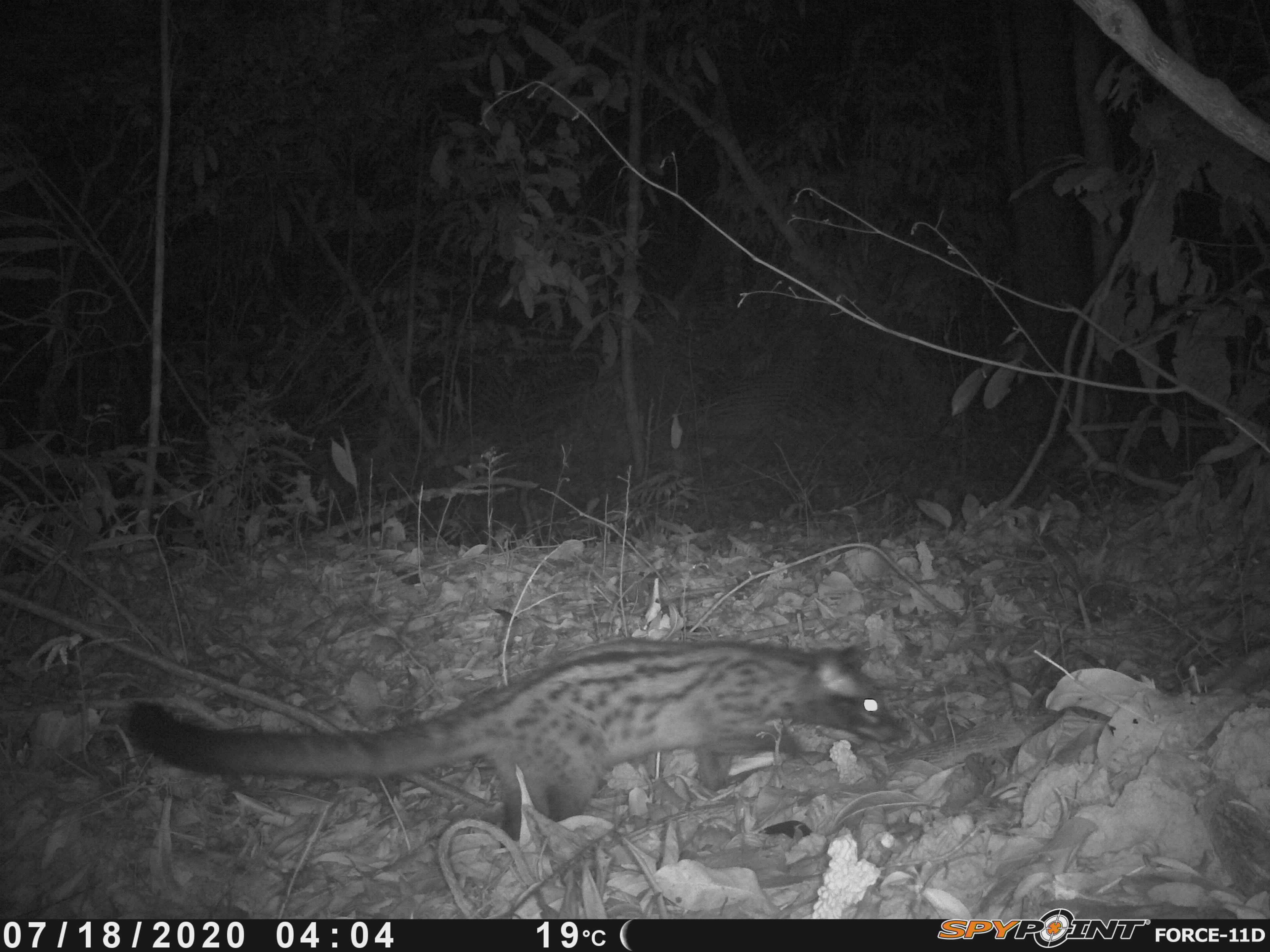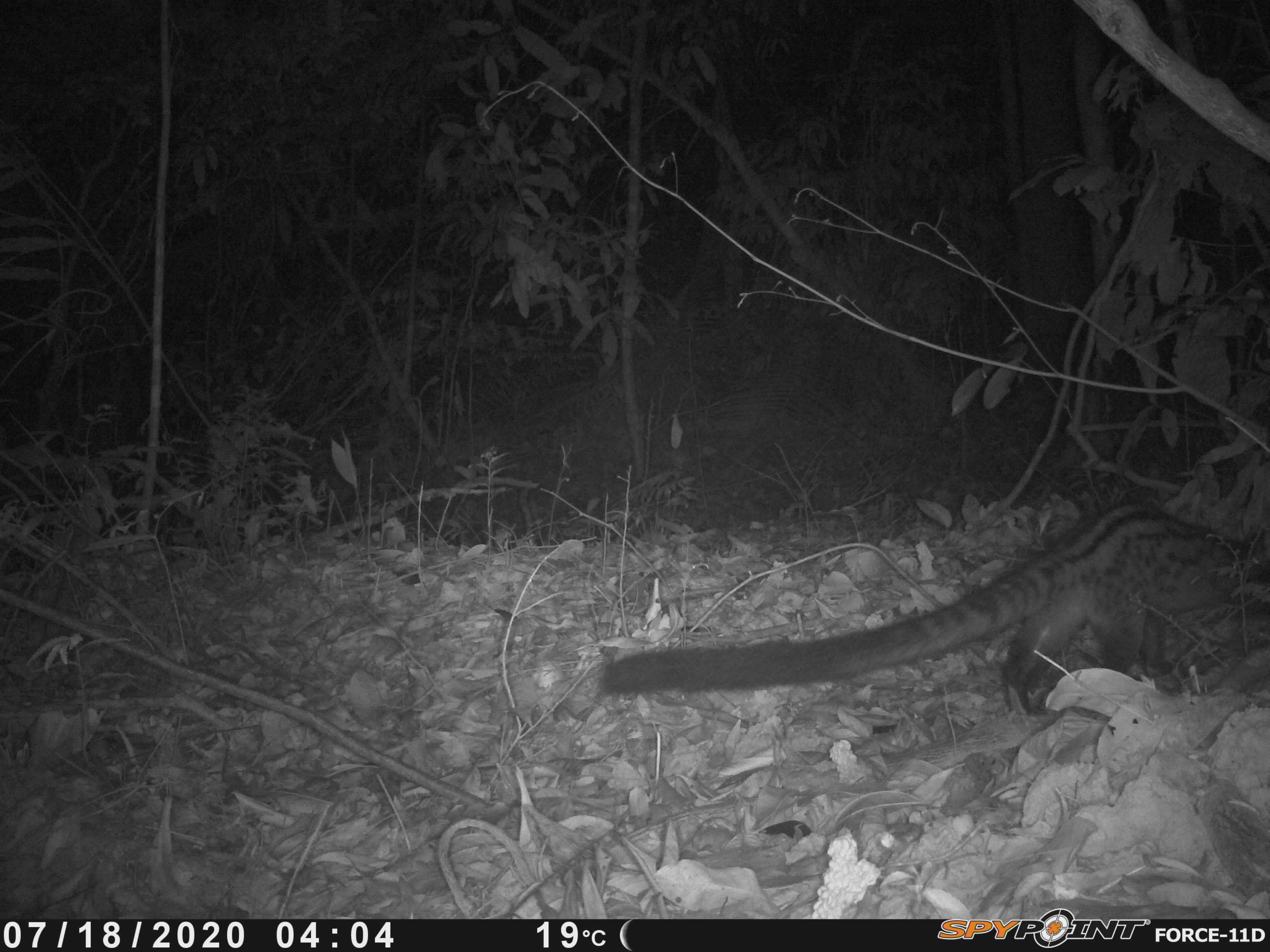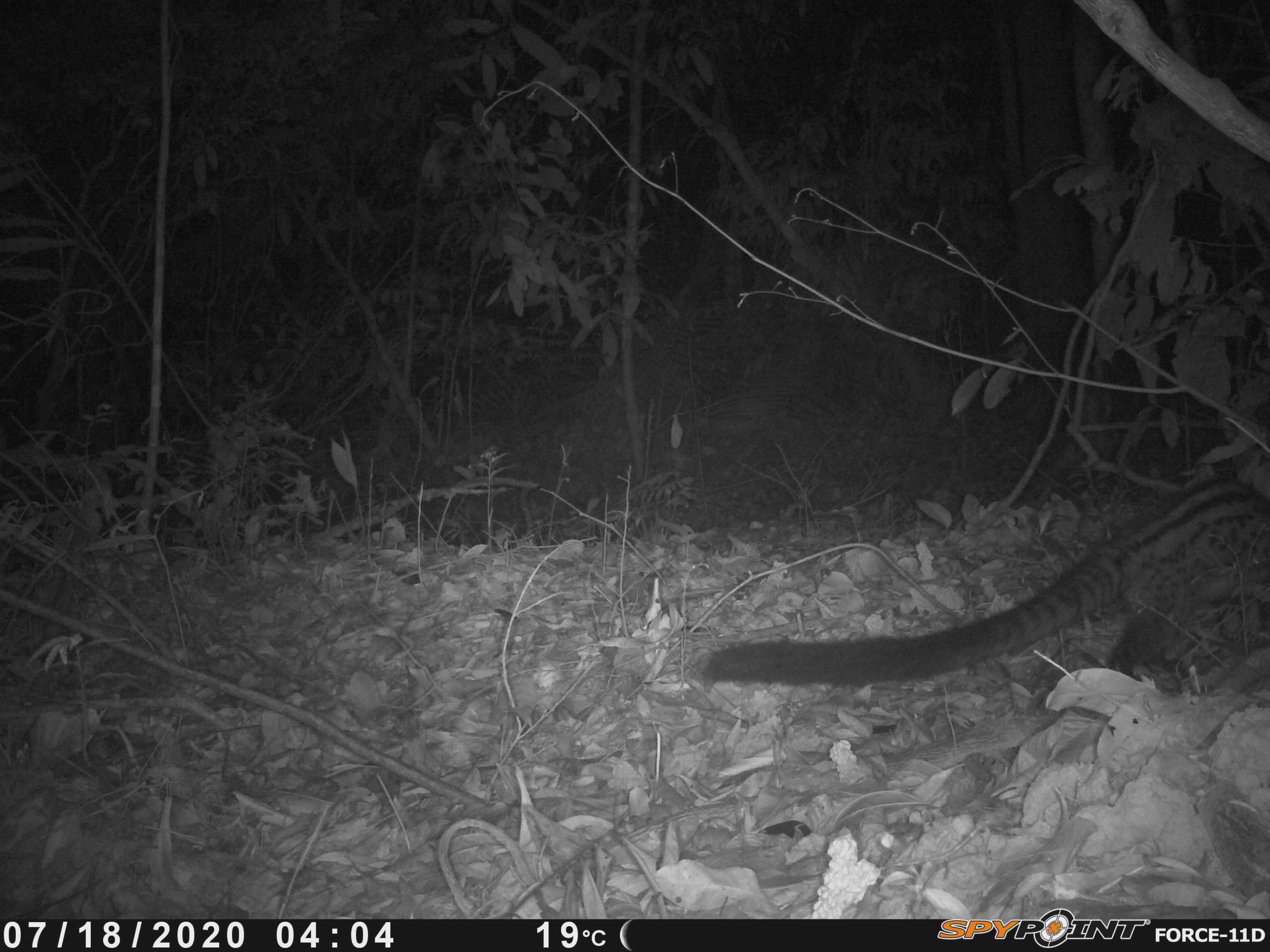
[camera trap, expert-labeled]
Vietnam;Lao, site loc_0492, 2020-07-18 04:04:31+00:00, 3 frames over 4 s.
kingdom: Animalia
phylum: Chordata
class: Mammalia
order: Carnivora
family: Viverridae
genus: Paradoxurus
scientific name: Paradoxurus hermaphroditus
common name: common palm civet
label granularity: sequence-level